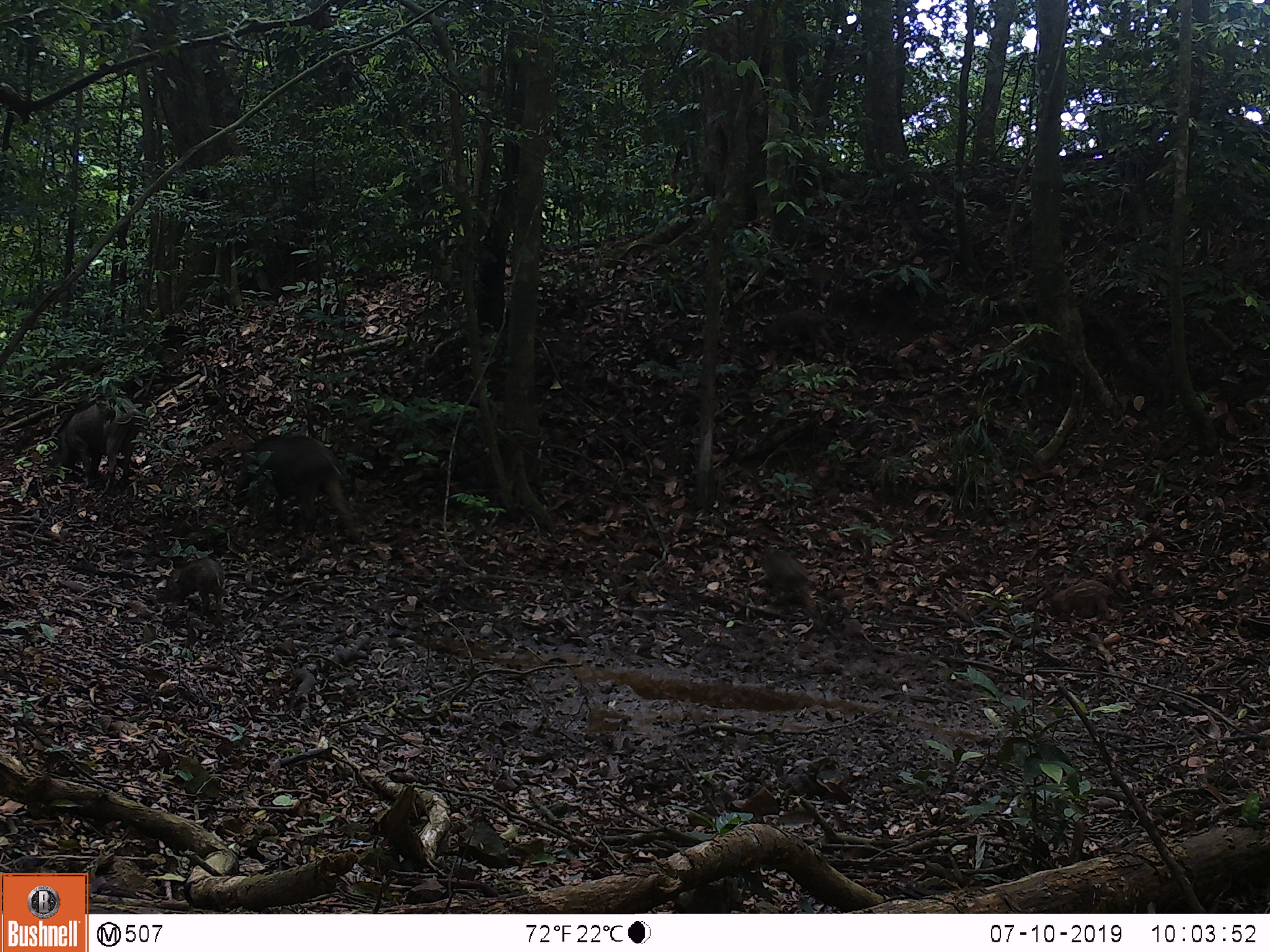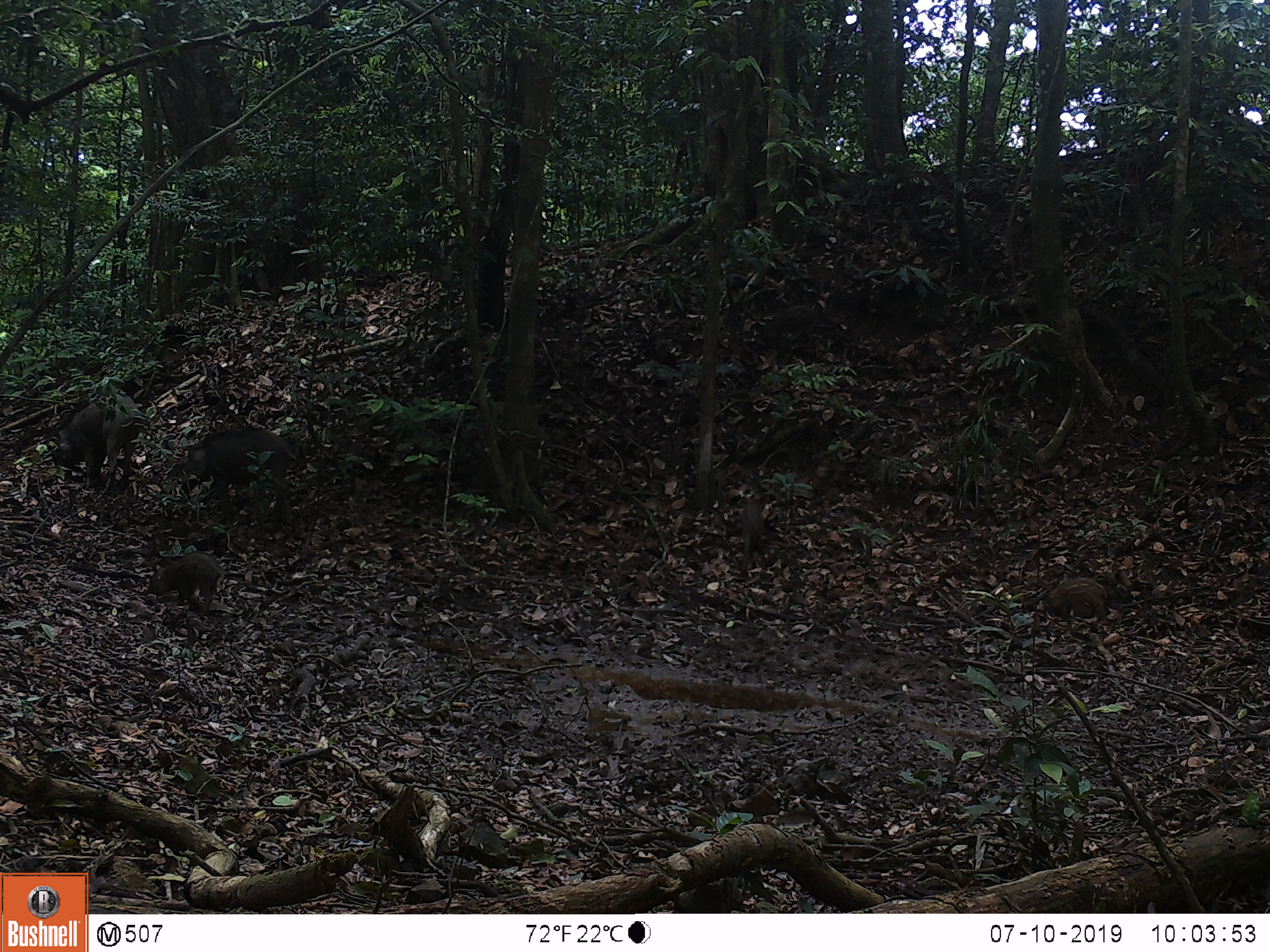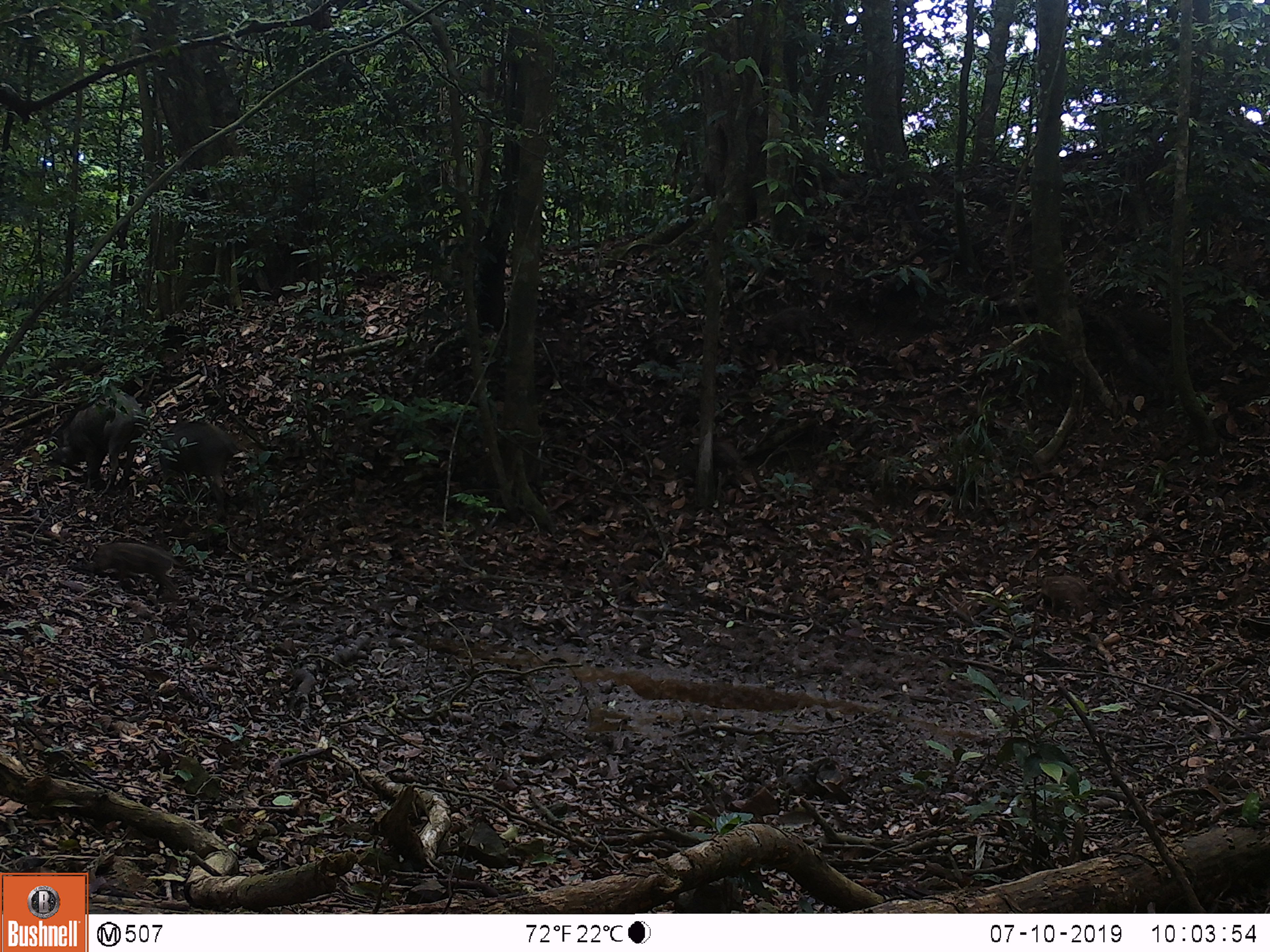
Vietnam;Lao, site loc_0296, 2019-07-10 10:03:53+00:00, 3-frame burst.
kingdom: Animalia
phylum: Chordata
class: Mammalia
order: Artiodactyla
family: Suidae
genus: Sus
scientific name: Sus scrofa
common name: eurasian wild pig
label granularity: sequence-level